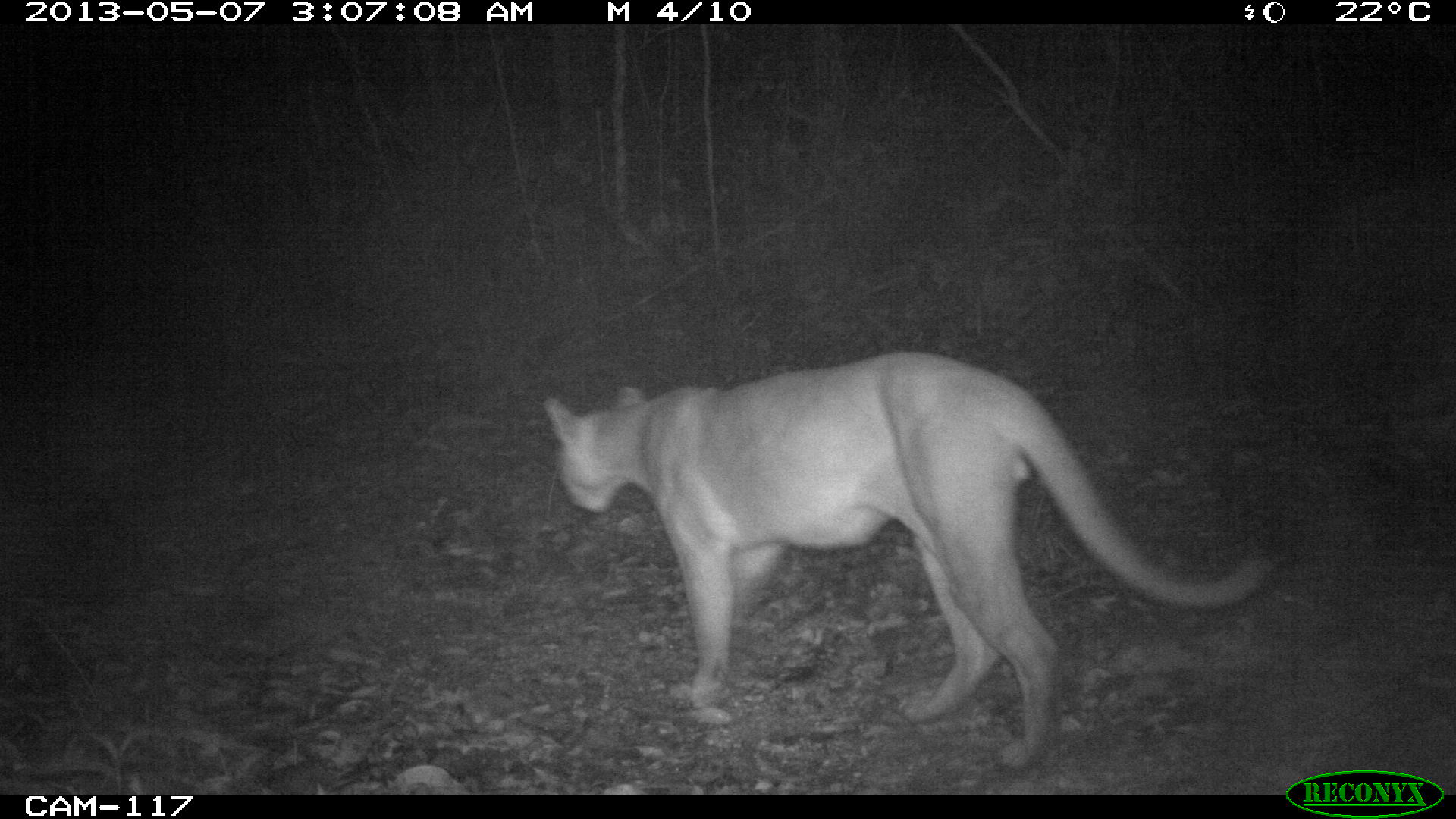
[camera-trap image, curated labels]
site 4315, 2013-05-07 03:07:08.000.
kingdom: Animalia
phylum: Chordata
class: Mammalia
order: Carnivora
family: Felidae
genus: Puma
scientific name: Puma concolor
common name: mountain lion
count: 1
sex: male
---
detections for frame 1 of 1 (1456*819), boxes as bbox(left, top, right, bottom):
puma concolor: bbox(540, 350, 1275, 771)